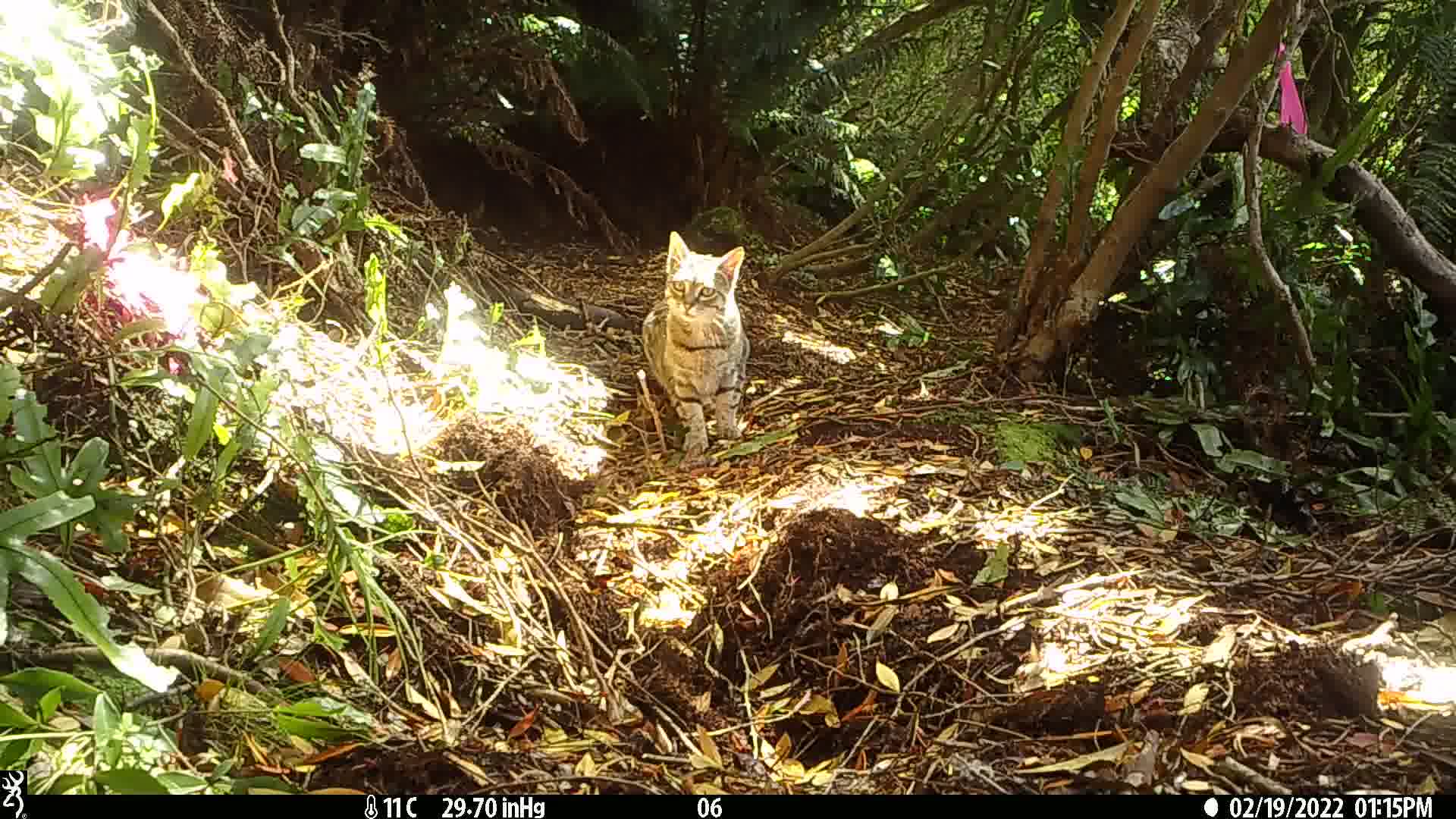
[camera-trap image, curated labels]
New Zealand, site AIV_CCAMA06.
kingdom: Animalia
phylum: Chordata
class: Mammalia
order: Carnivora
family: Felidae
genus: Felis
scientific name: Felis catus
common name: domestic cat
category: cat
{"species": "cat (domestic cat) (Felis catus)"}